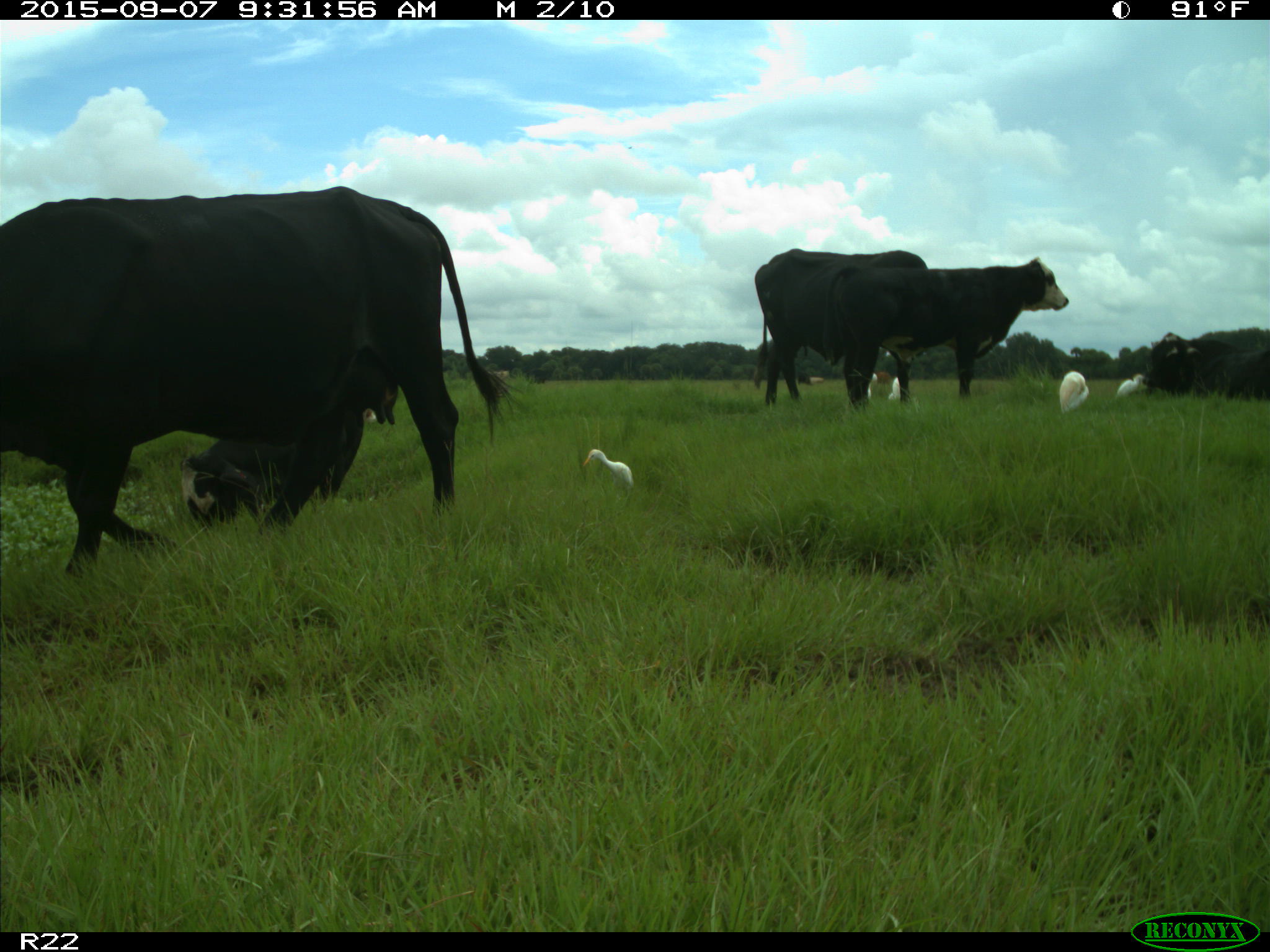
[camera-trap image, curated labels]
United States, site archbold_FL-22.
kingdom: Animalia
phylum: Chordata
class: Mammalia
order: Artiodactyla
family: Bovidae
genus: Bos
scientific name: Bos taurus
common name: domestic cow